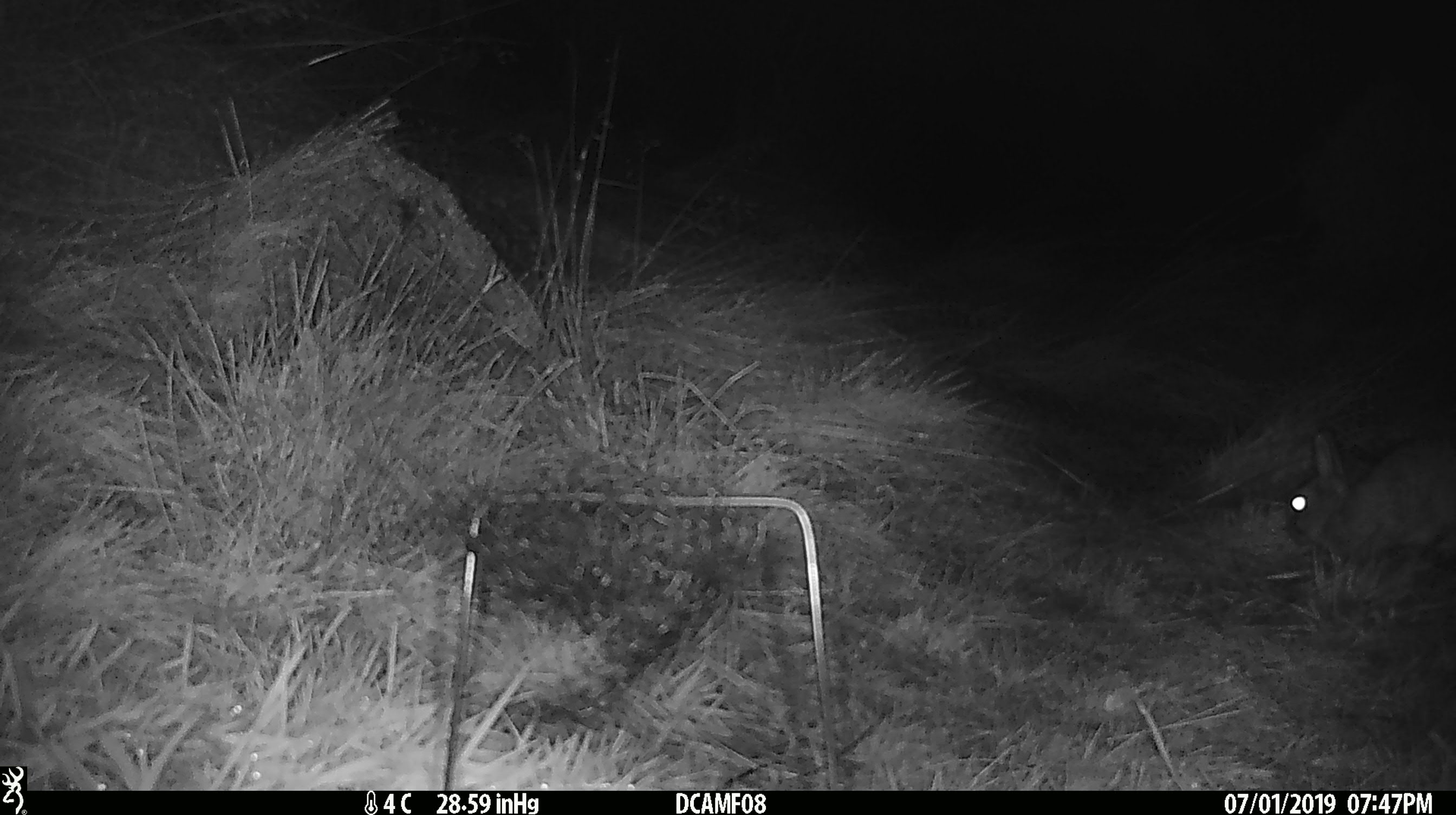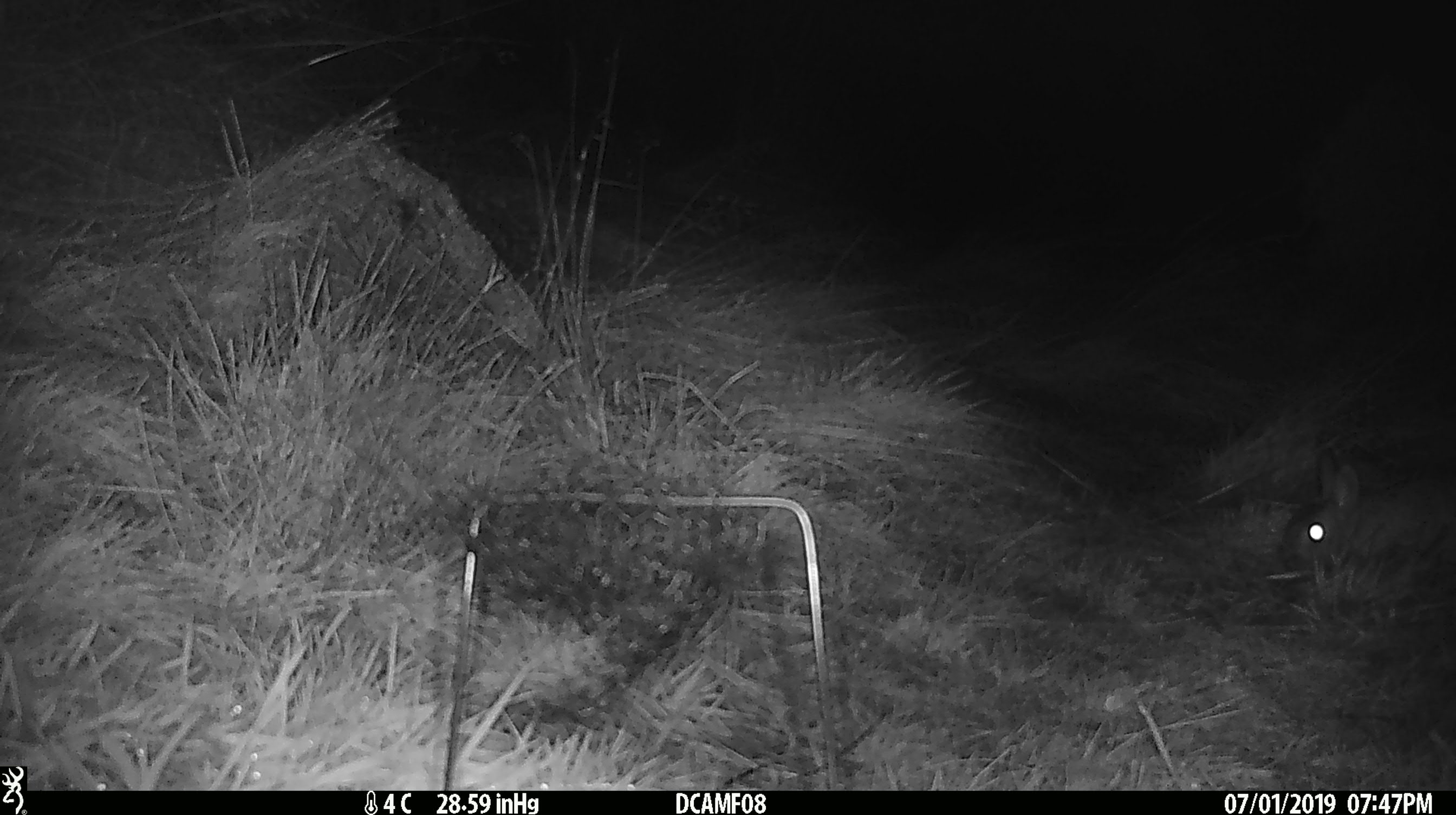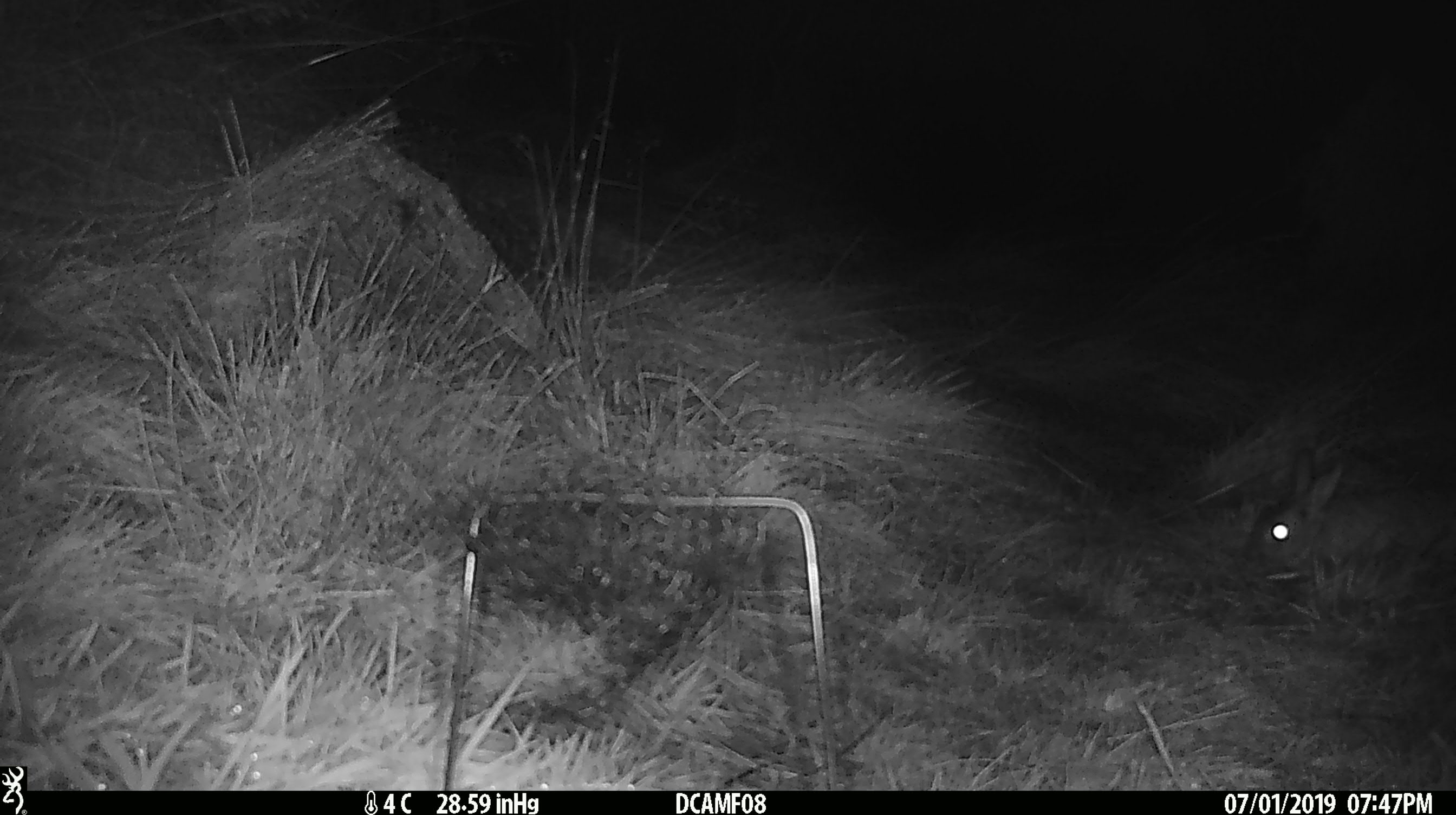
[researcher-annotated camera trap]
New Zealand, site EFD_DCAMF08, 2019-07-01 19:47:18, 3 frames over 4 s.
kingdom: Animalia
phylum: Chordata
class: Mammalia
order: Lagomorpha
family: Leporidae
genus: Oryctolagus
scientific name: Oryctolagus cuniculus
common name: european rabbit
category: rabbit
Rabbit (european rabbit) (Oryctolagus cuniculus).